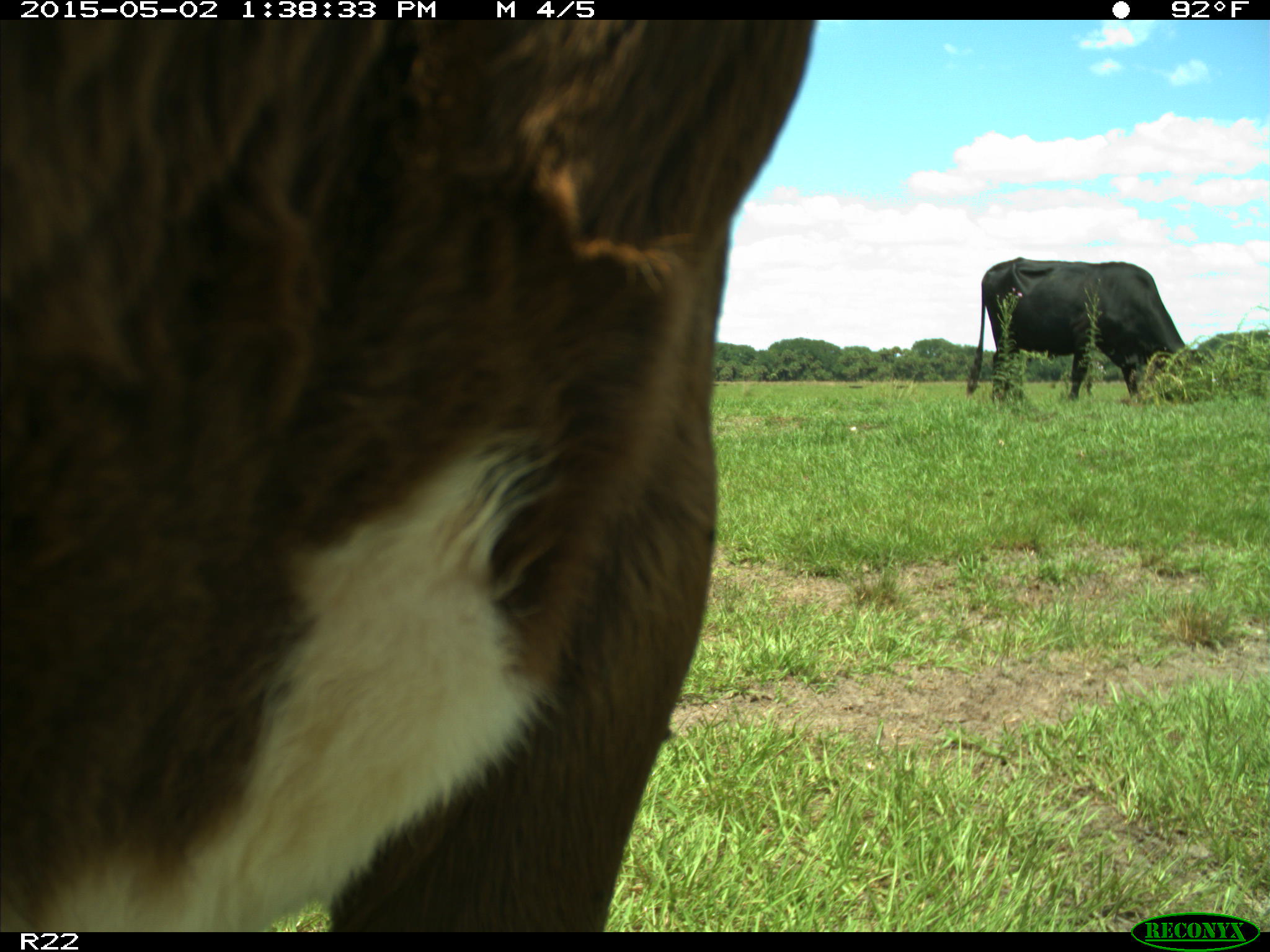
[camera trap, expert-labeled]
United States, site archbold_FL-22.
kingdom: Animalia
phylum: Chordata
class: Mammalia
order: Artiodactyla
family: Bovidae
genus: Bos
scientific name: Bos taurus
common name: domestic cow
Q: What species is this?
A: Bos taurus (domestic cow).